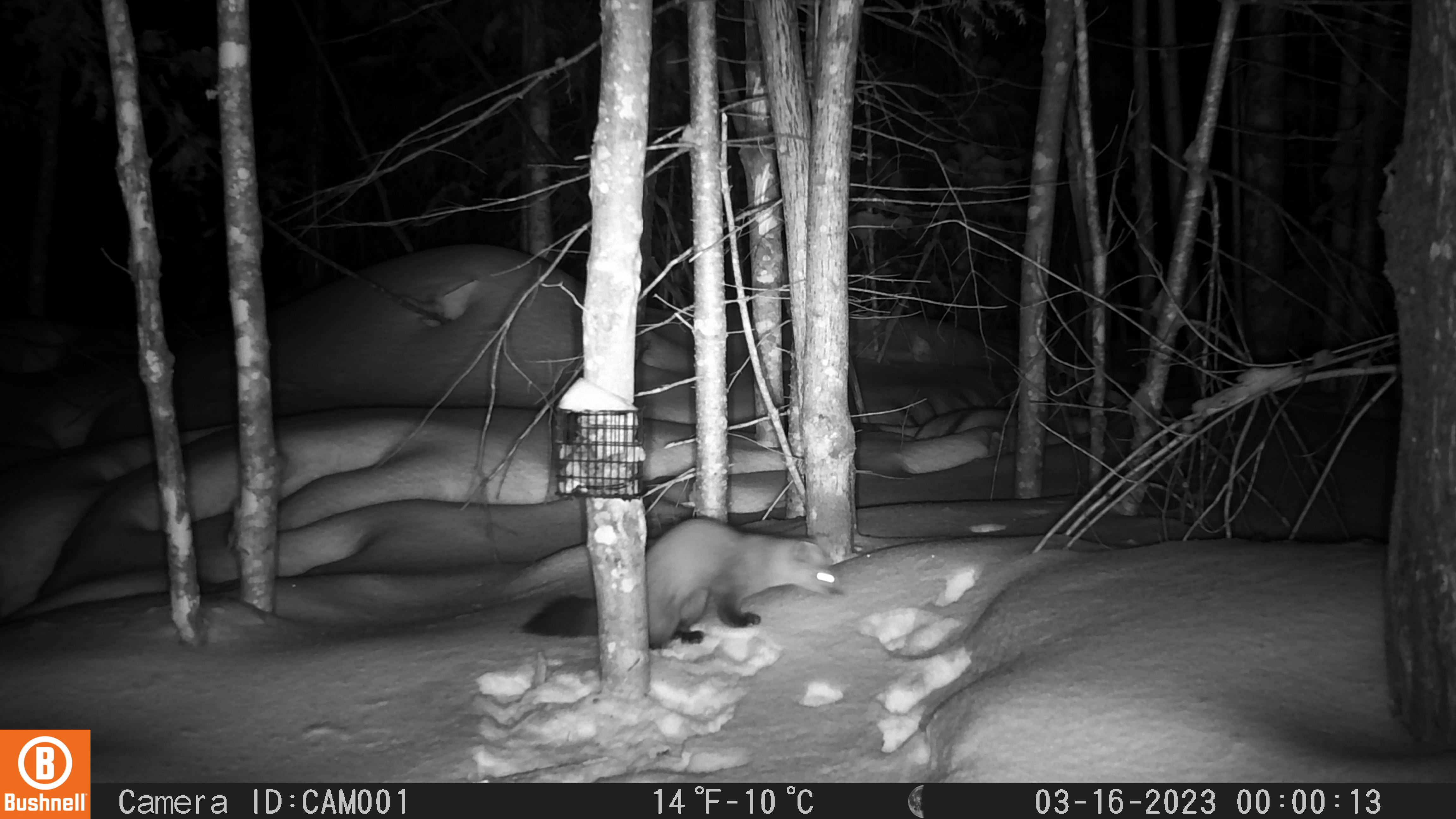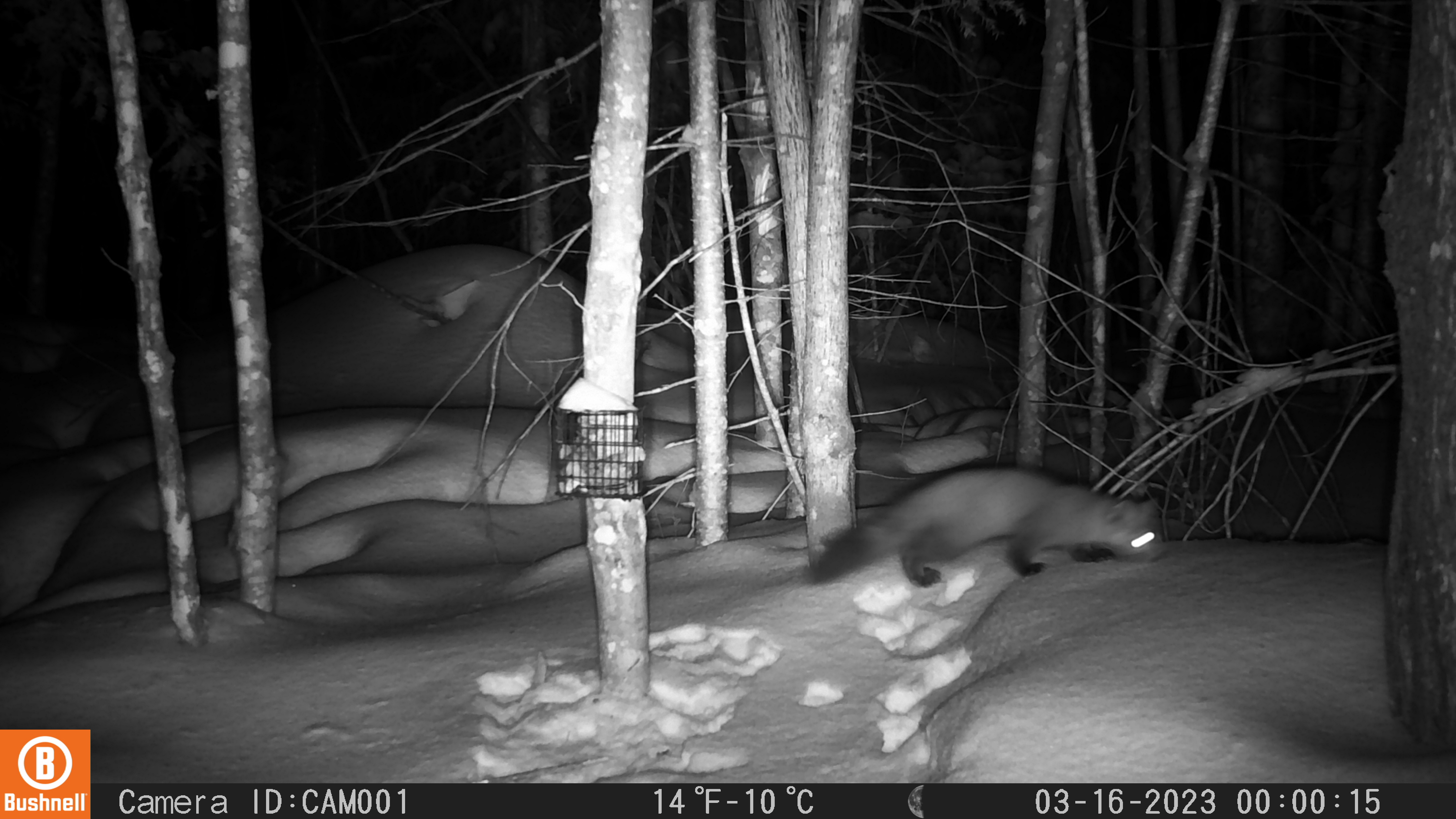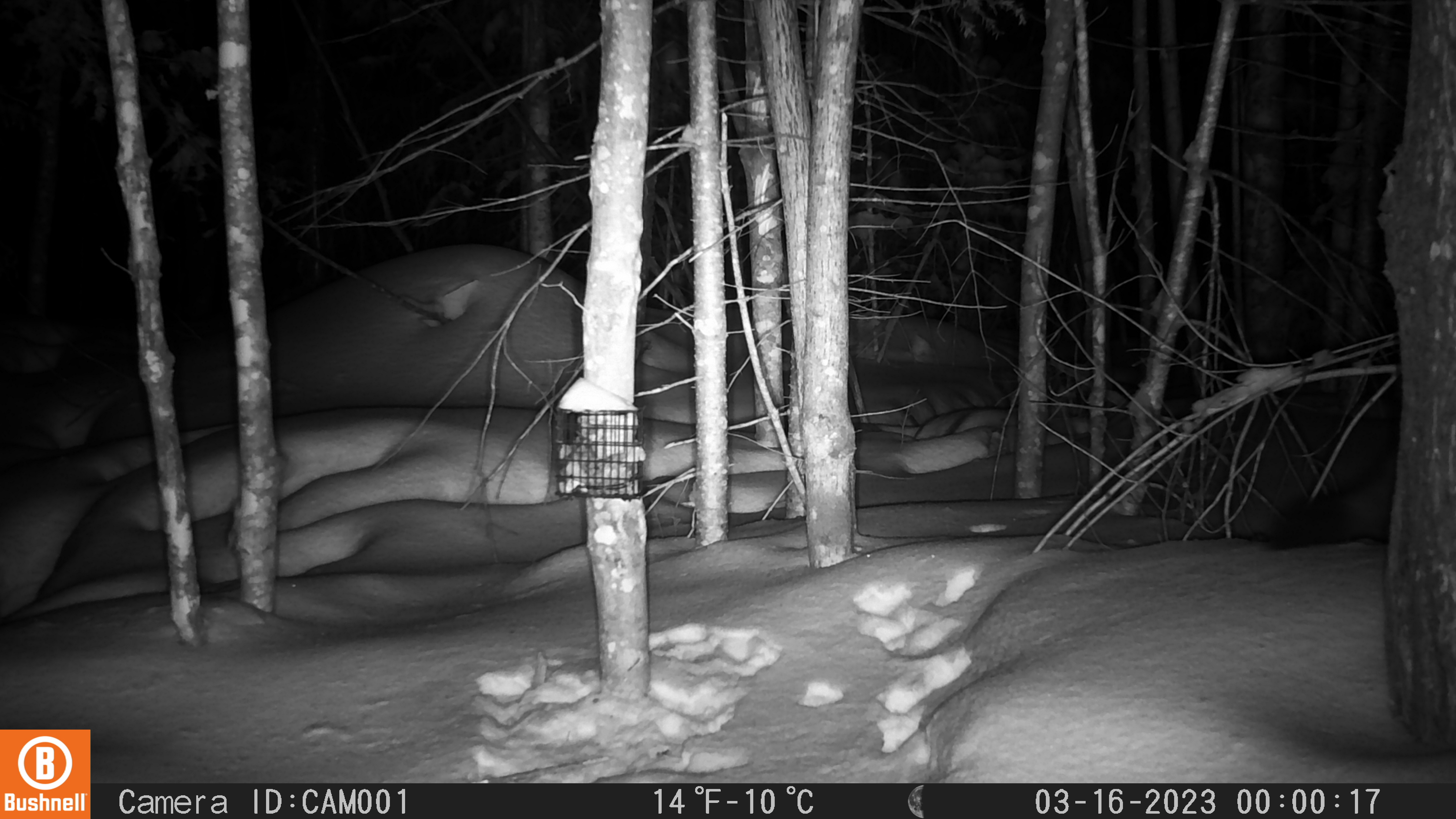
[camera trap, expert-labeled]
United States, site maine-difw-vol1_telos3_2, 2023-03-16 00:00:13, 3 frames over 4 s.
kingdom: Animalia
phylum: Chordata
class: Mammalia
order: Carnivora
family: Mustelidae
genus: Martes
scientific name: Martes americana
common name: american marten